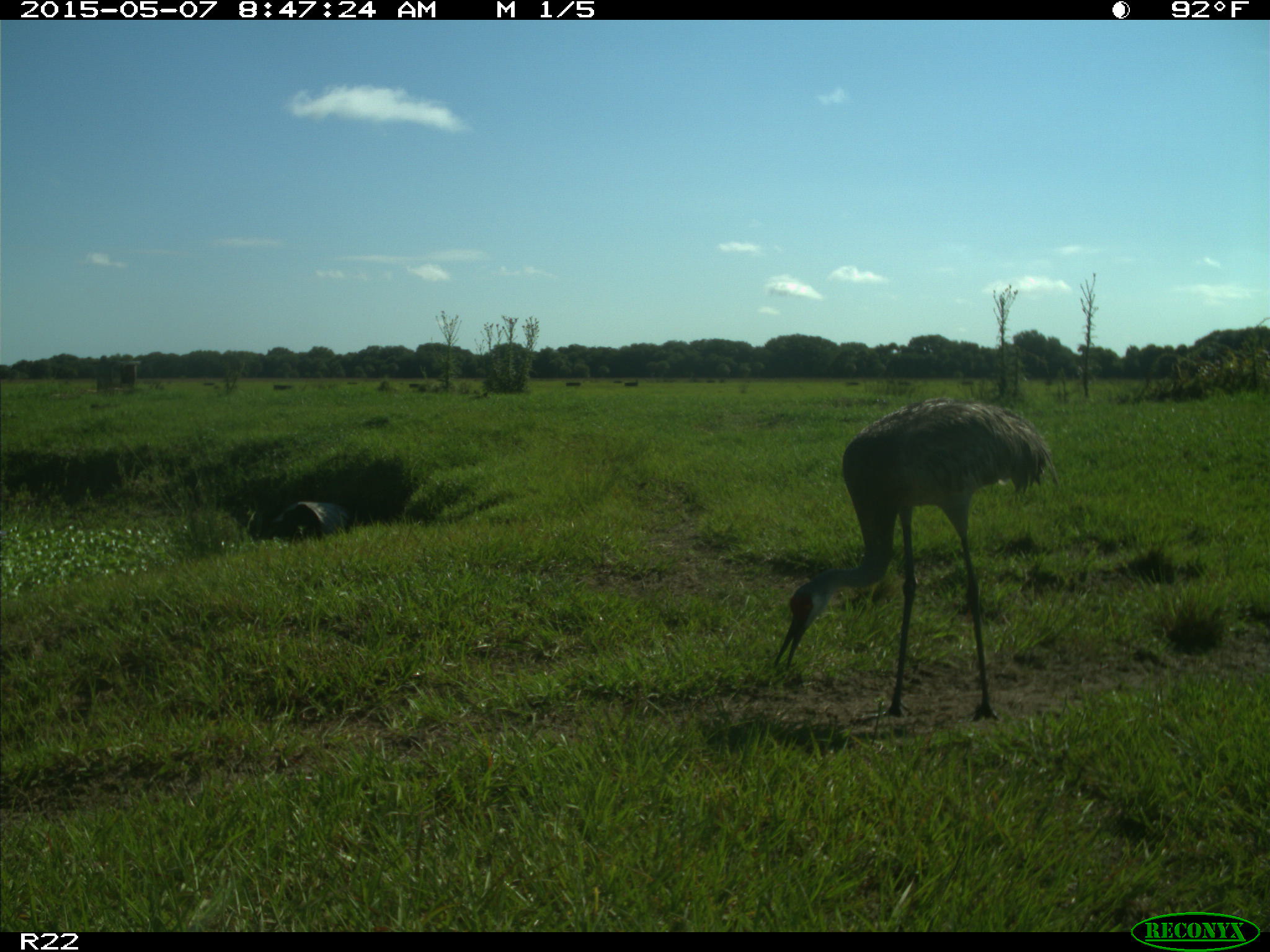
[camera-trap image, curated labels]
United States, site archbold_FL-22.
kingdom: Animalia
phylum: Chordata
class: Aves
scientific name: Aves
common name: birds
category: unidentified bird